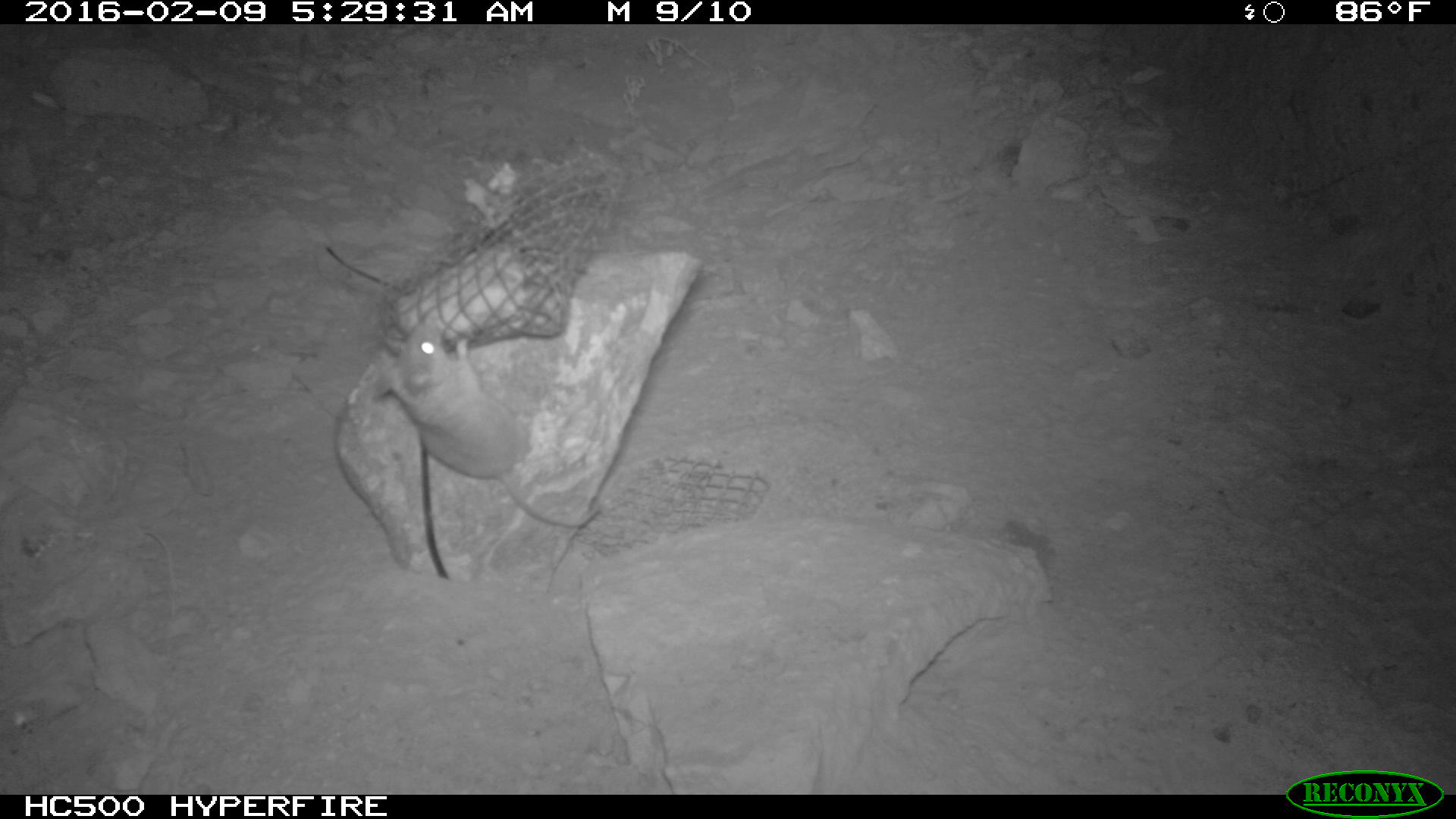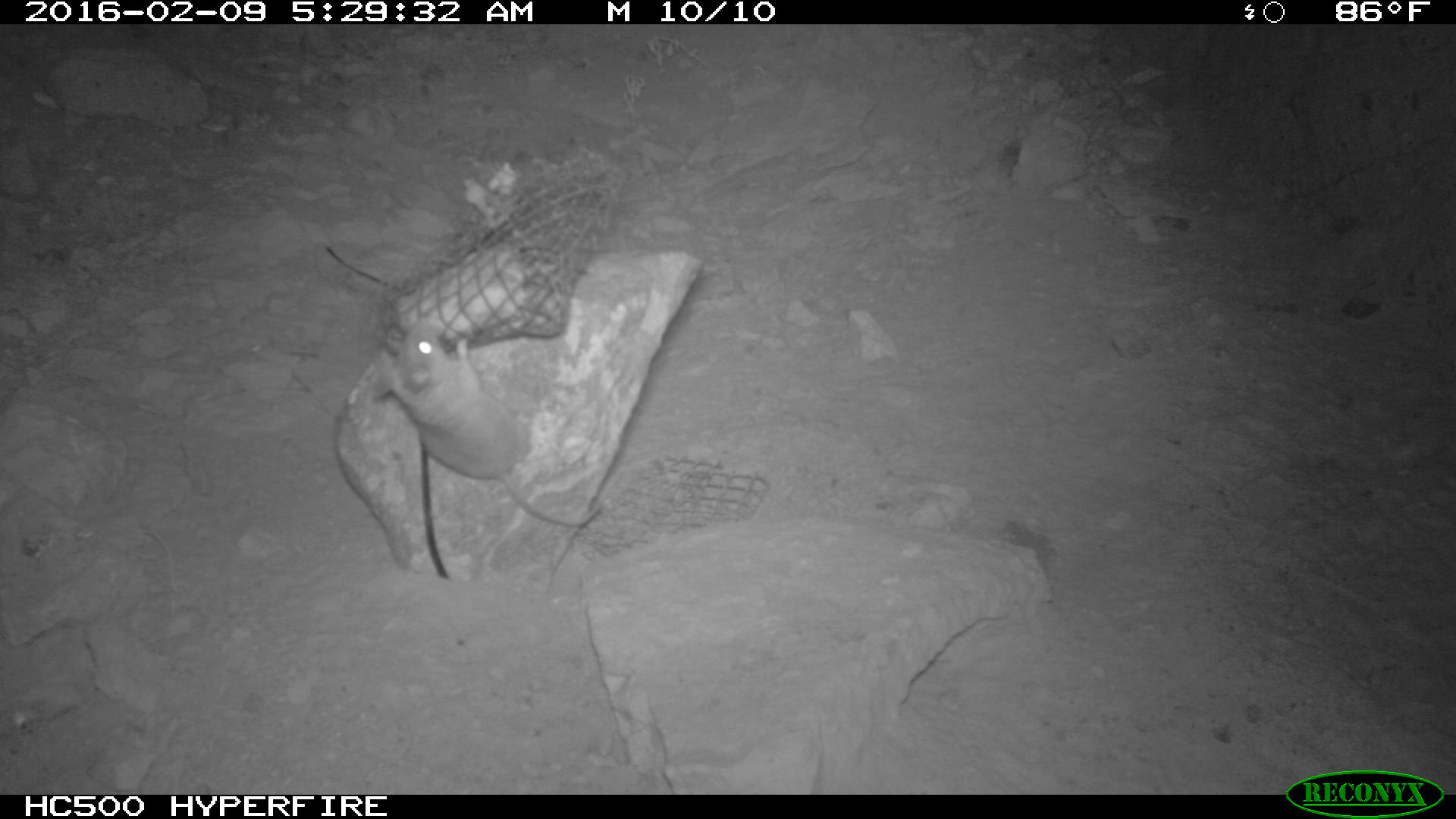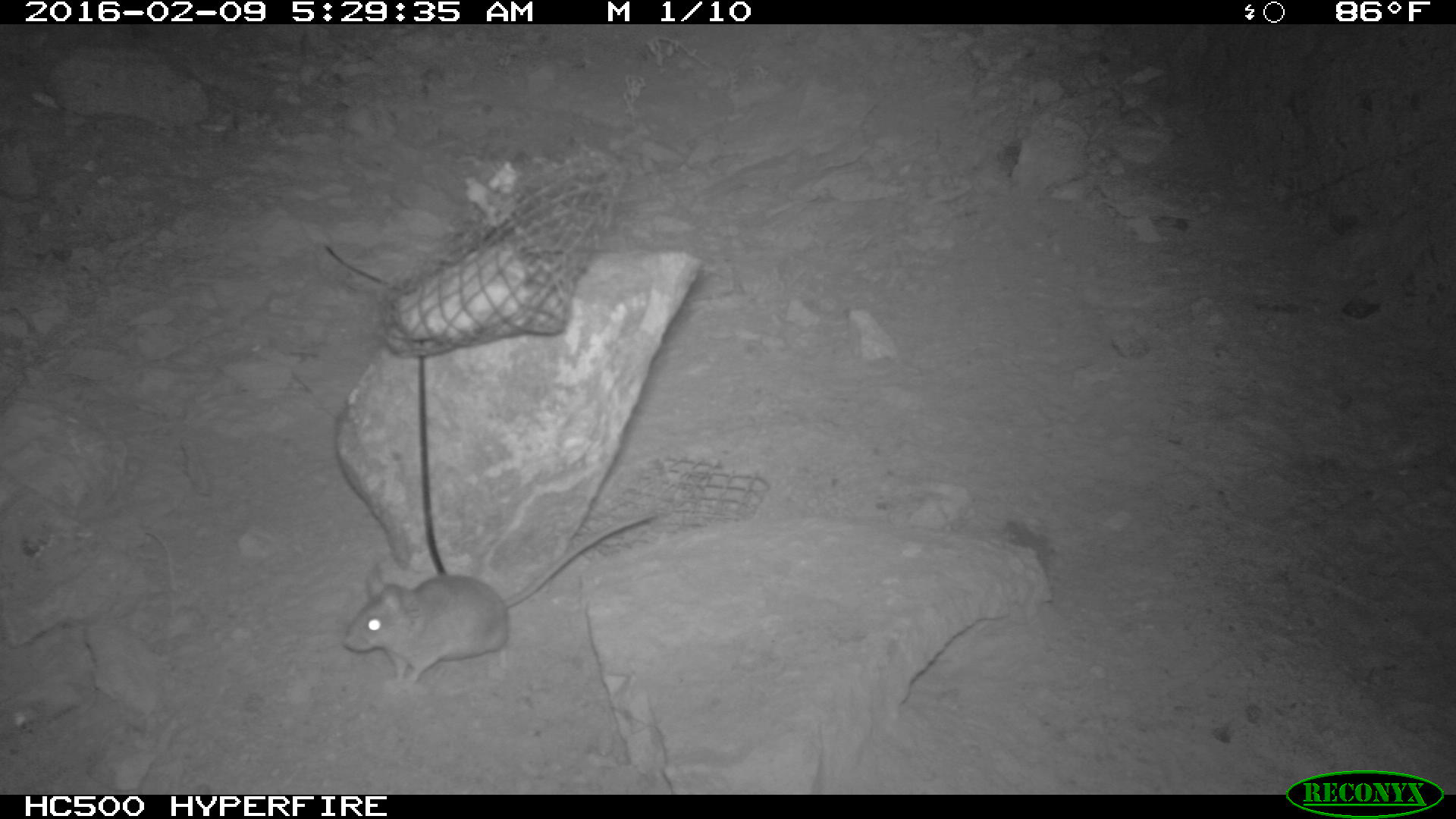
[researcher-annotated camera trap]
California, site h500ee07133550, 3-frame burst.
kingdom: Animalia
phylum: Chordata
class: Mammalia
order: Rodentia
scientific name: Rodentia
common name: rodent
Rodent (Rodentia).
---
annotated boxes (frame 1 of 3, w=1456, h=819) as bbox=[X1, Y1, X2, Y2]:
rodent: bbox=[374, 325, 599, 526]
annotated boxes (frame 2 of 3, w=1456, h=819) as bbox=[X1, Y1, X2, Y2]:
rodent: bbox=[372, 318, 623, 527]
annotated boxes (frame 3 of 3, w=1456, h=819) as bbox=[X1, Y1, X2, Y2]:
rodent: bbox=[338, 508, 657, 697]